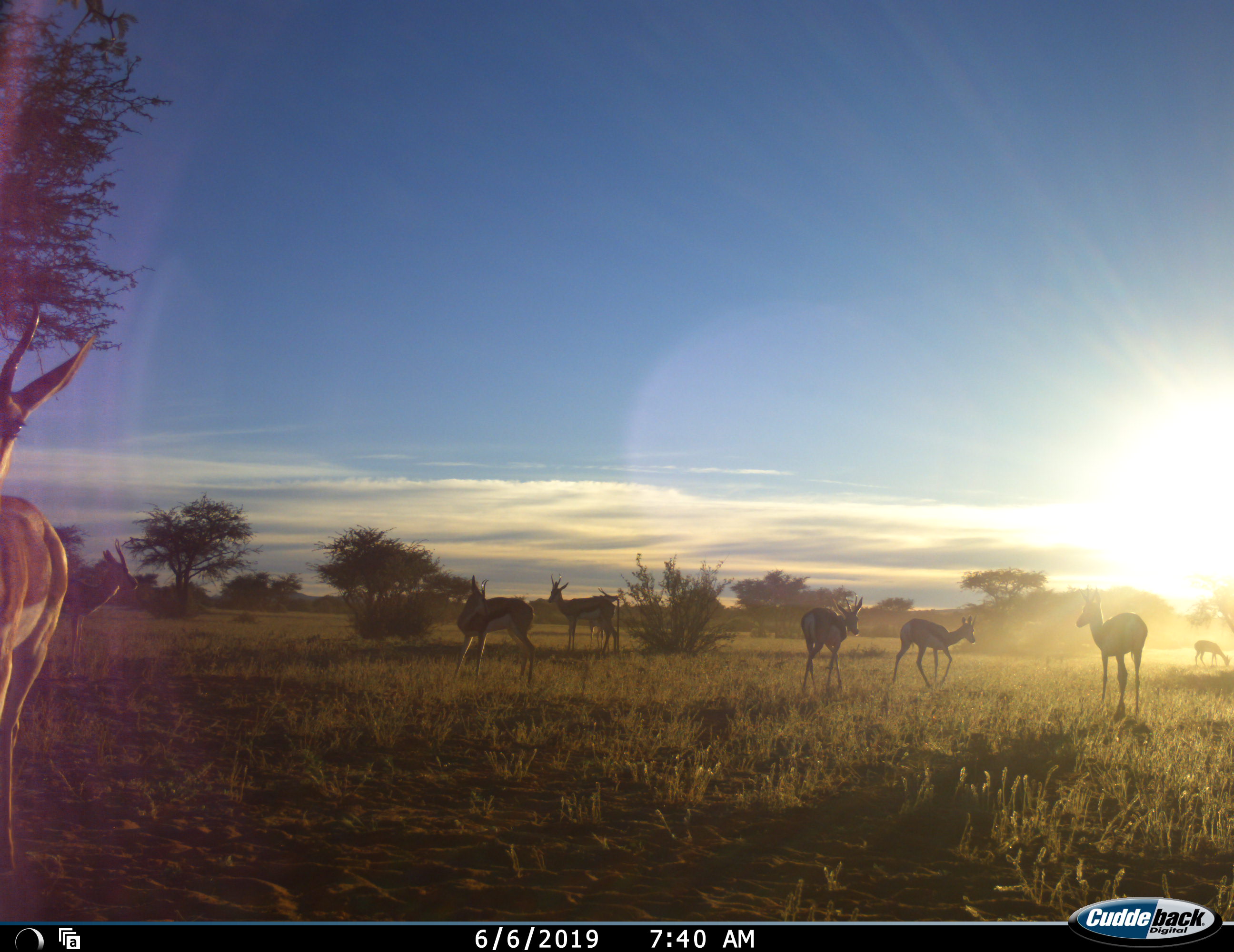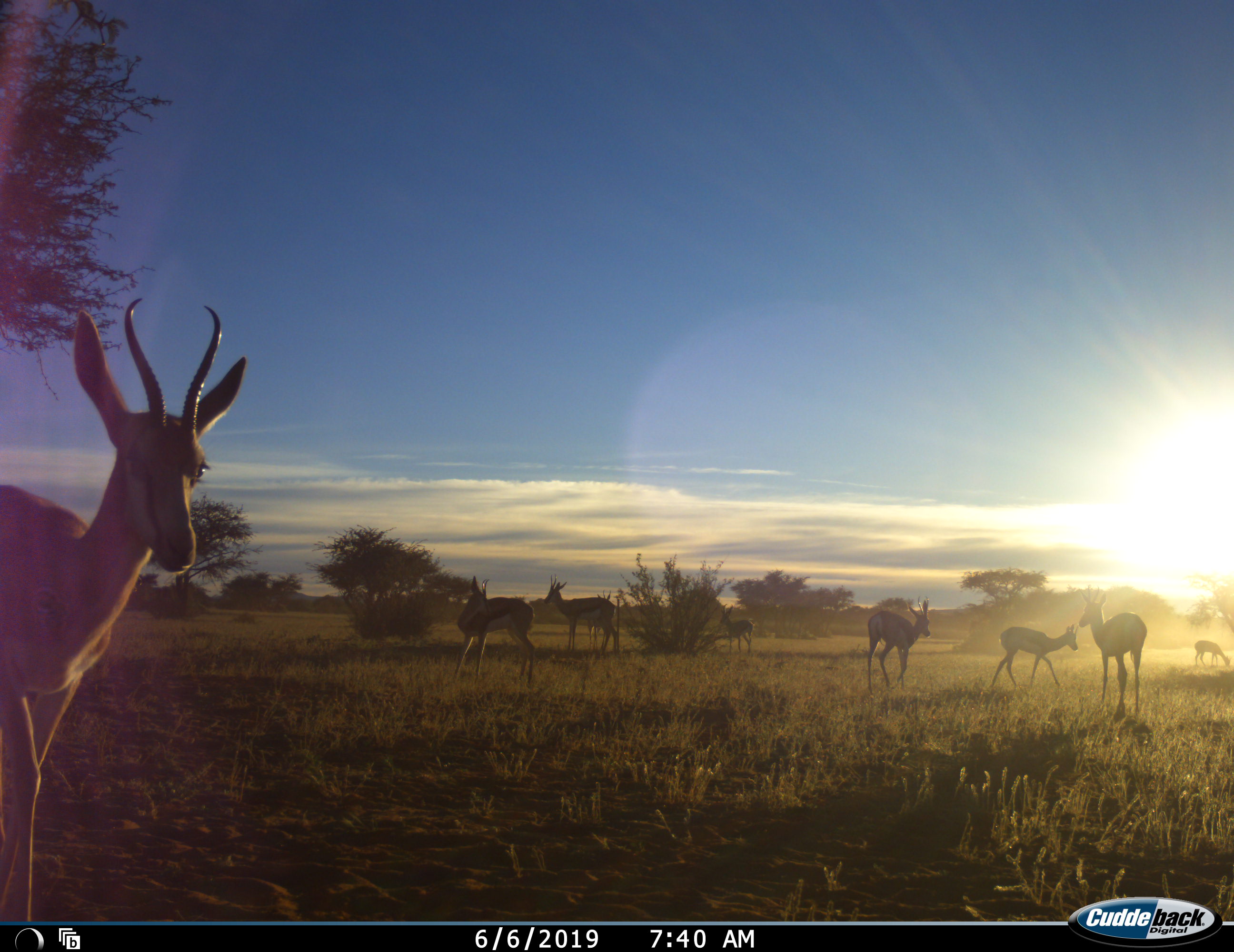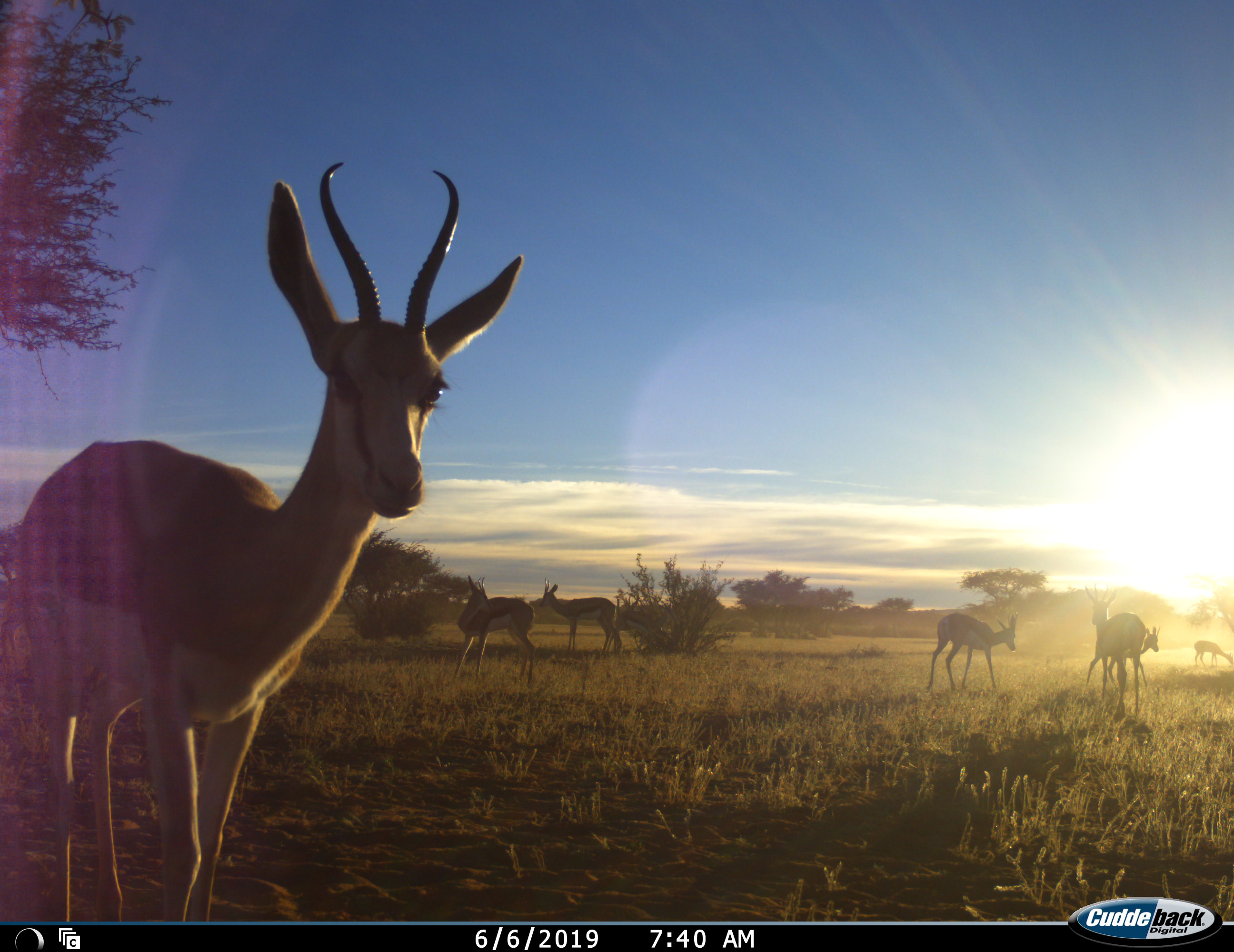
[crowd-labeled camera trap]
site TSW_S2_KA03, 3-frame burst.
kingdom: Animalia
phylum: Chordata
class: Mammalia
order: Artiodactyla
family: Bovidae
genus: Antidorcas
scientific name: Antidorcas marsupialis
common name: springbok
Springbok (Antidorcas marsupialis), count 8. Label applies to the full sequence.